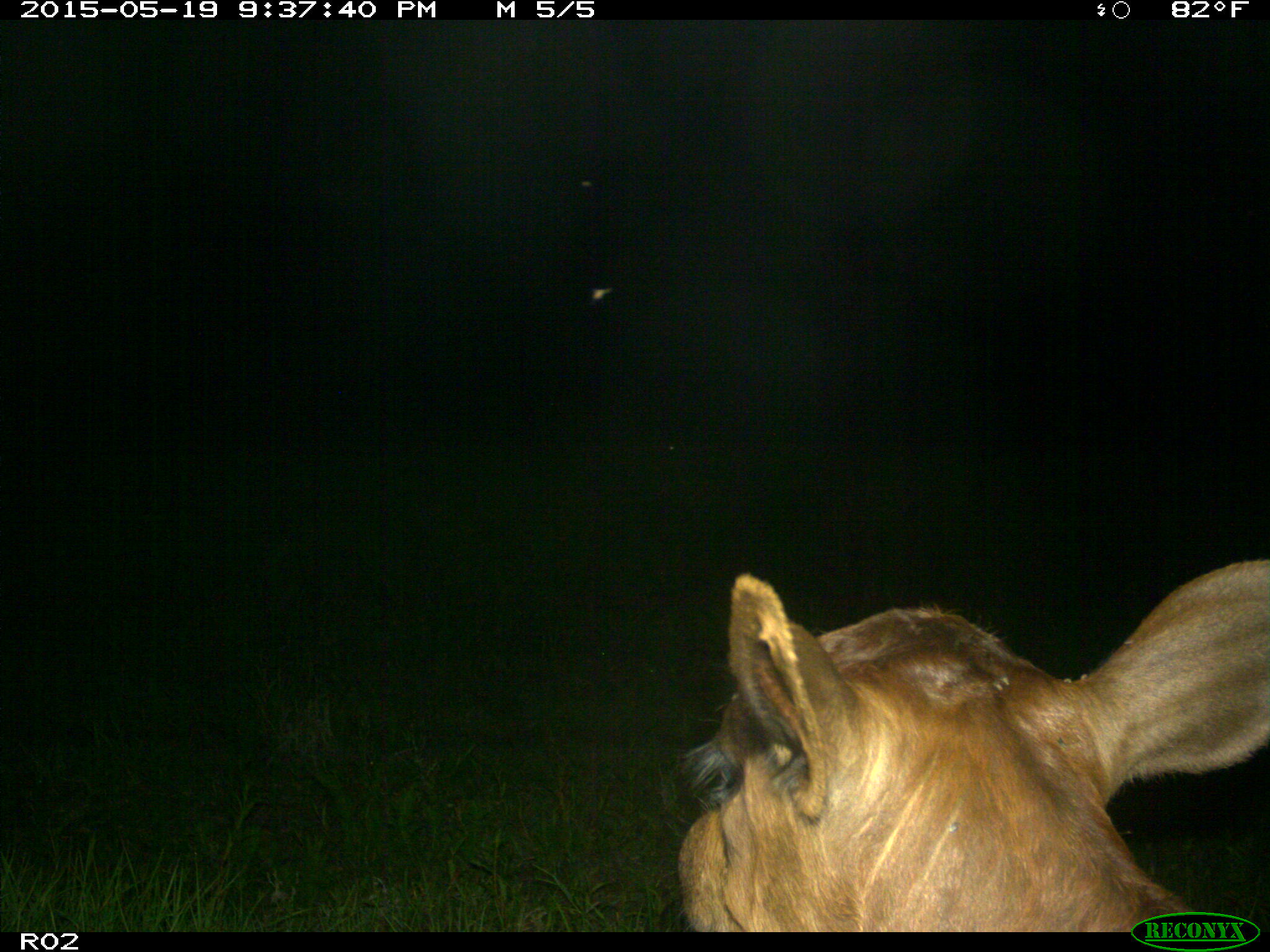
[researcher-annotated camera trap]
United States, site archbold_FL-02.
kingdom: Animalia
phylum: Chordata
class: Mammalia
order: Artiodactyla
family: Bovidae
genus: Bos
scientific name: Bos taurus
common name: domestic cow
Bos taurus (domestic cow).